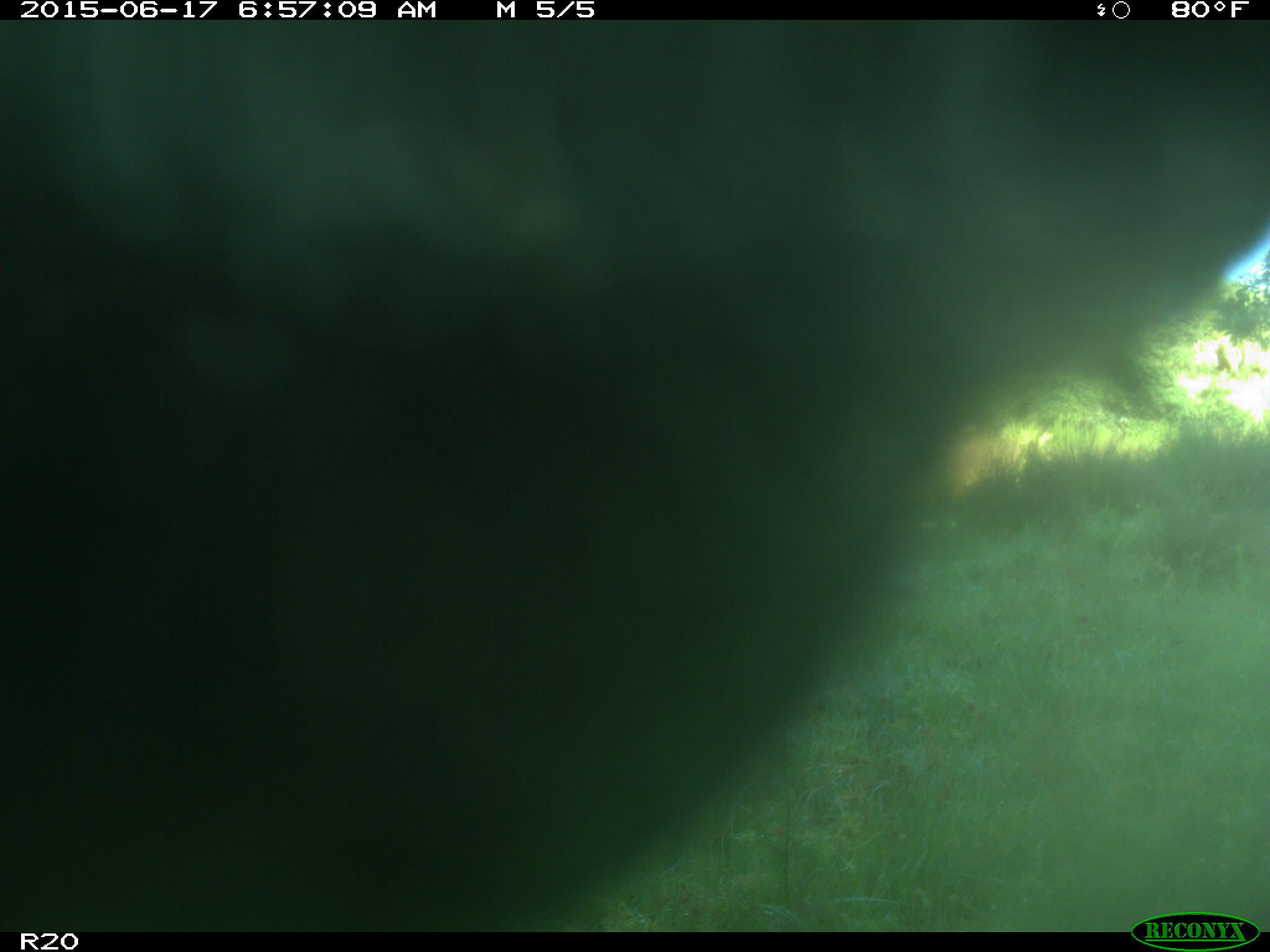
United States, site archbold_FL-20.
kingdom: Animalia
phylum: Chordata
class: Mammalia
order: Artiodactyla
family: Bovidae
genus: Bos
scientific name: Bos taurus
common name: domestic cow